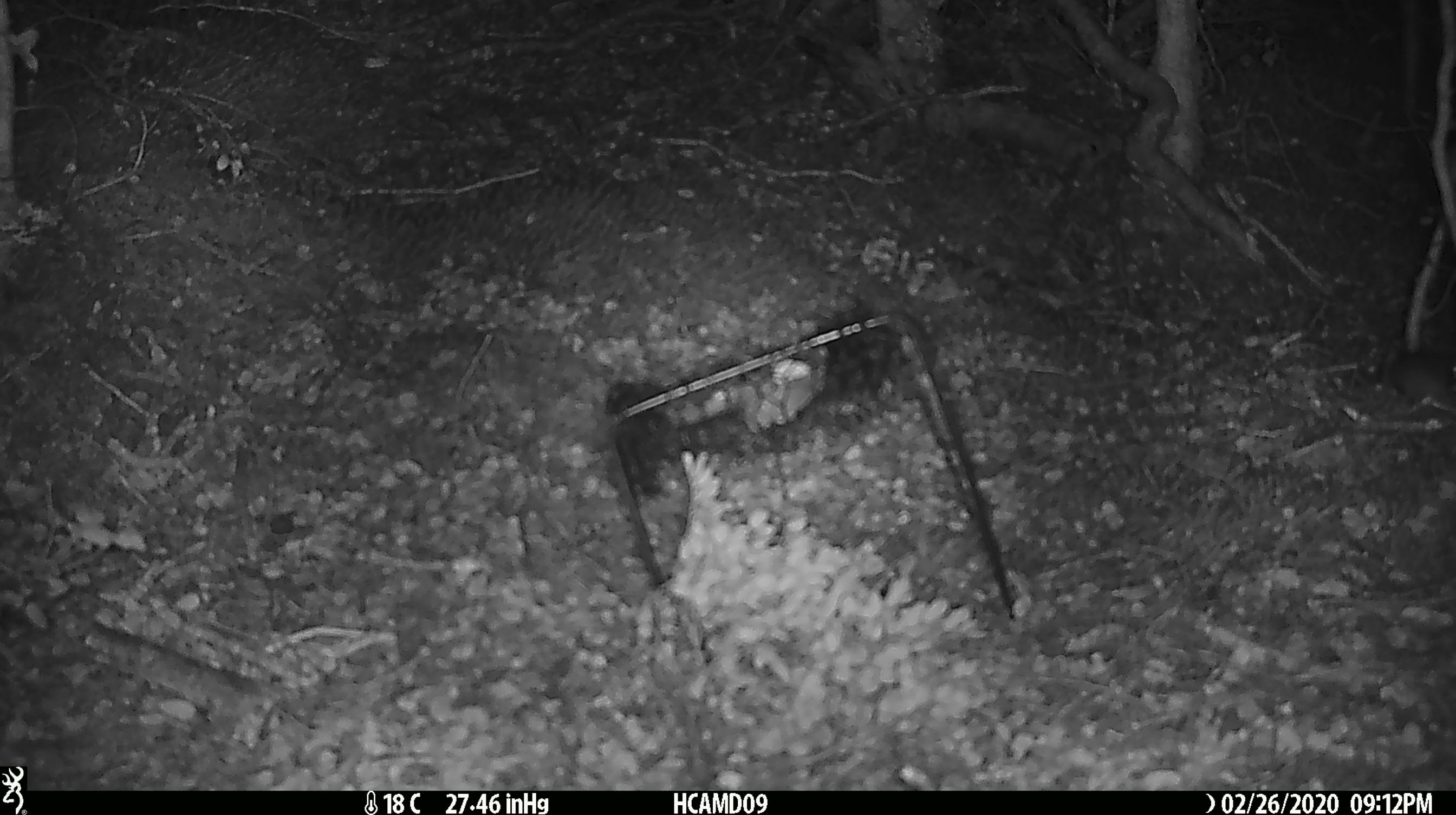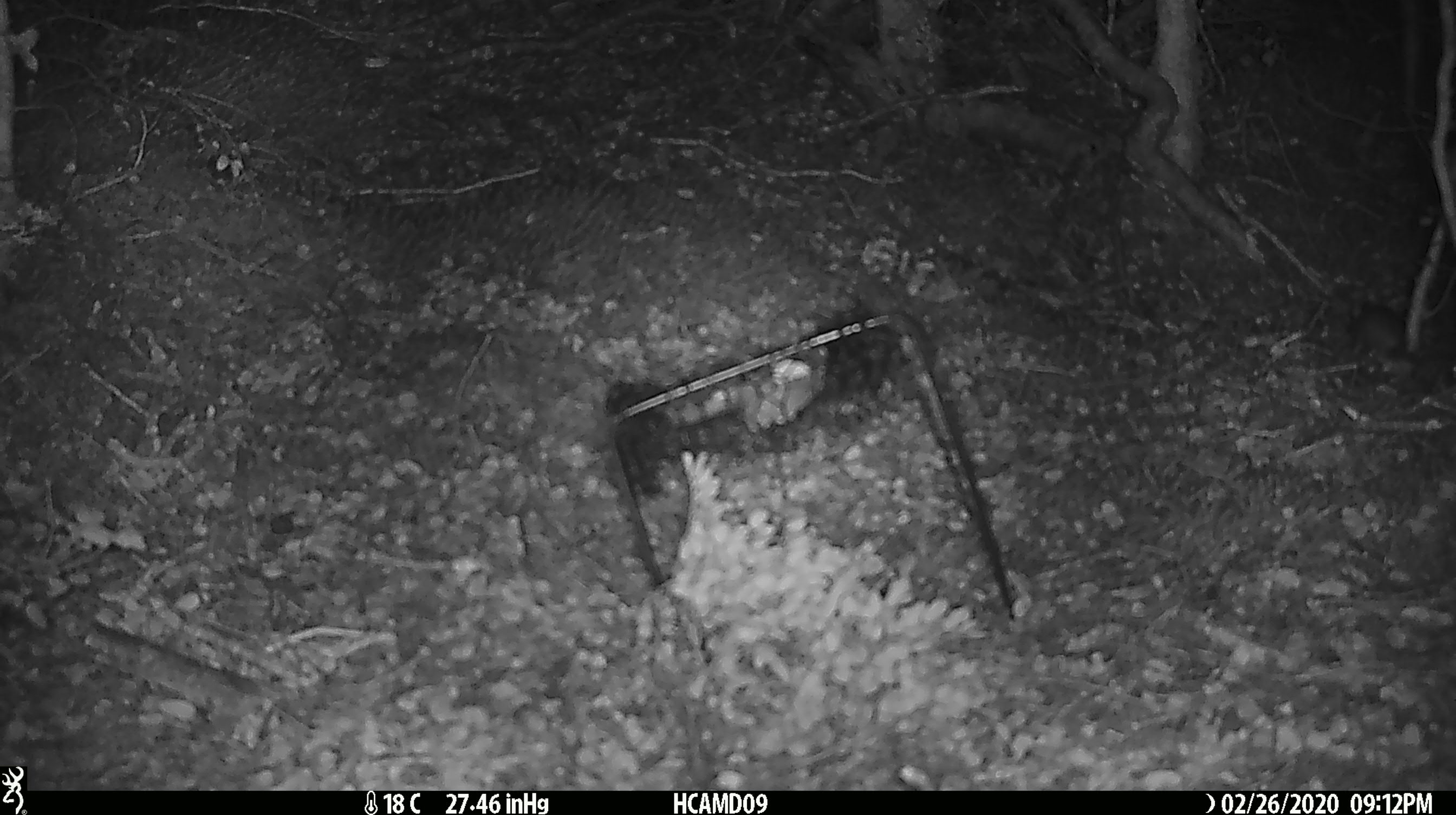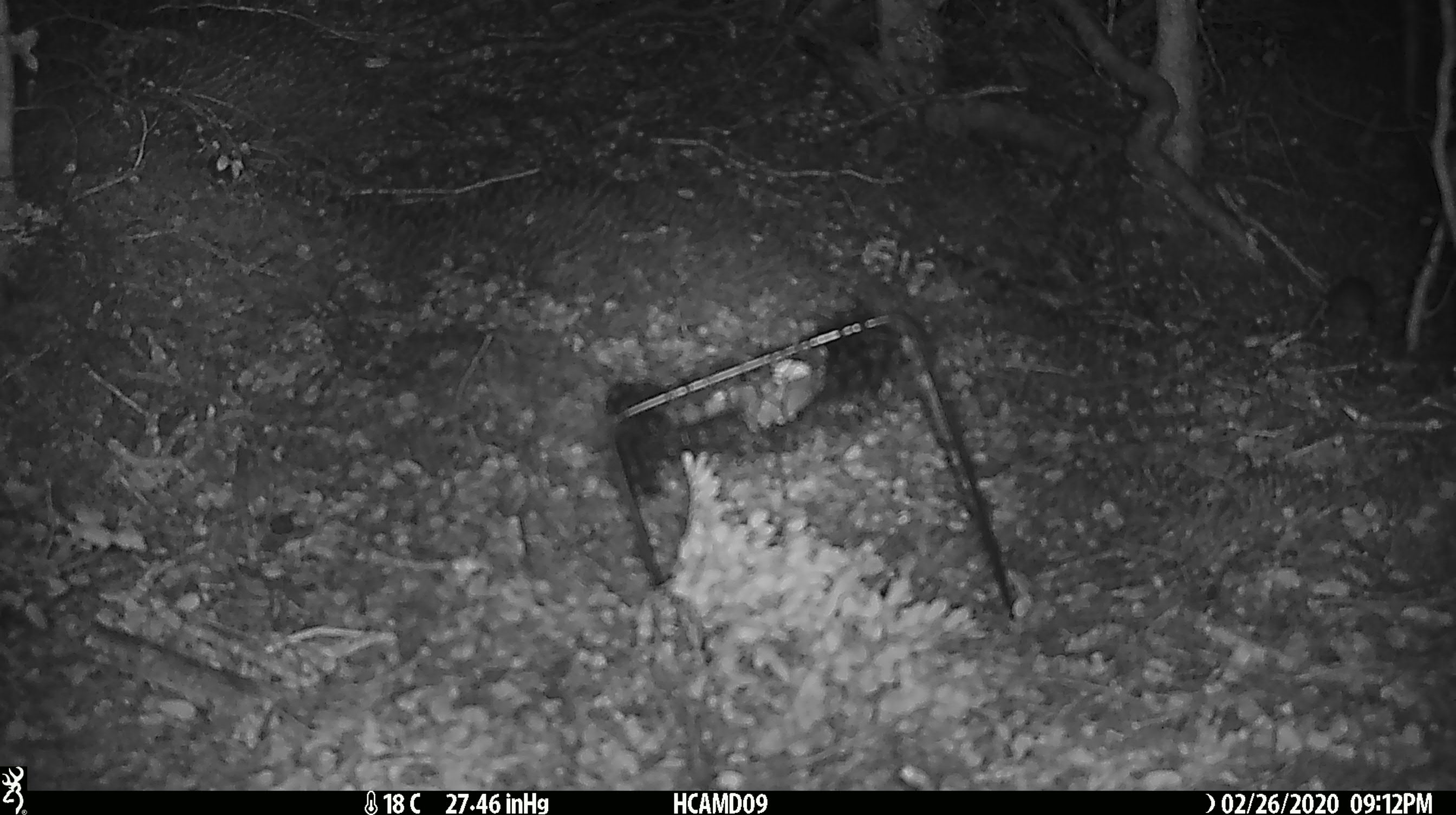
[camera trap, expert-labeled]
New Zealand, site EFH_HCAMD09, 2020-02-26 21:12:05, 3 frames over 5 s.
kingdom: Animalia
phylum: Chordata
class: Mammalia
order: Rodentia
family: Muridae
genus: Mus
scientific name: Mus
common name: mouse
Mouse (Mus).